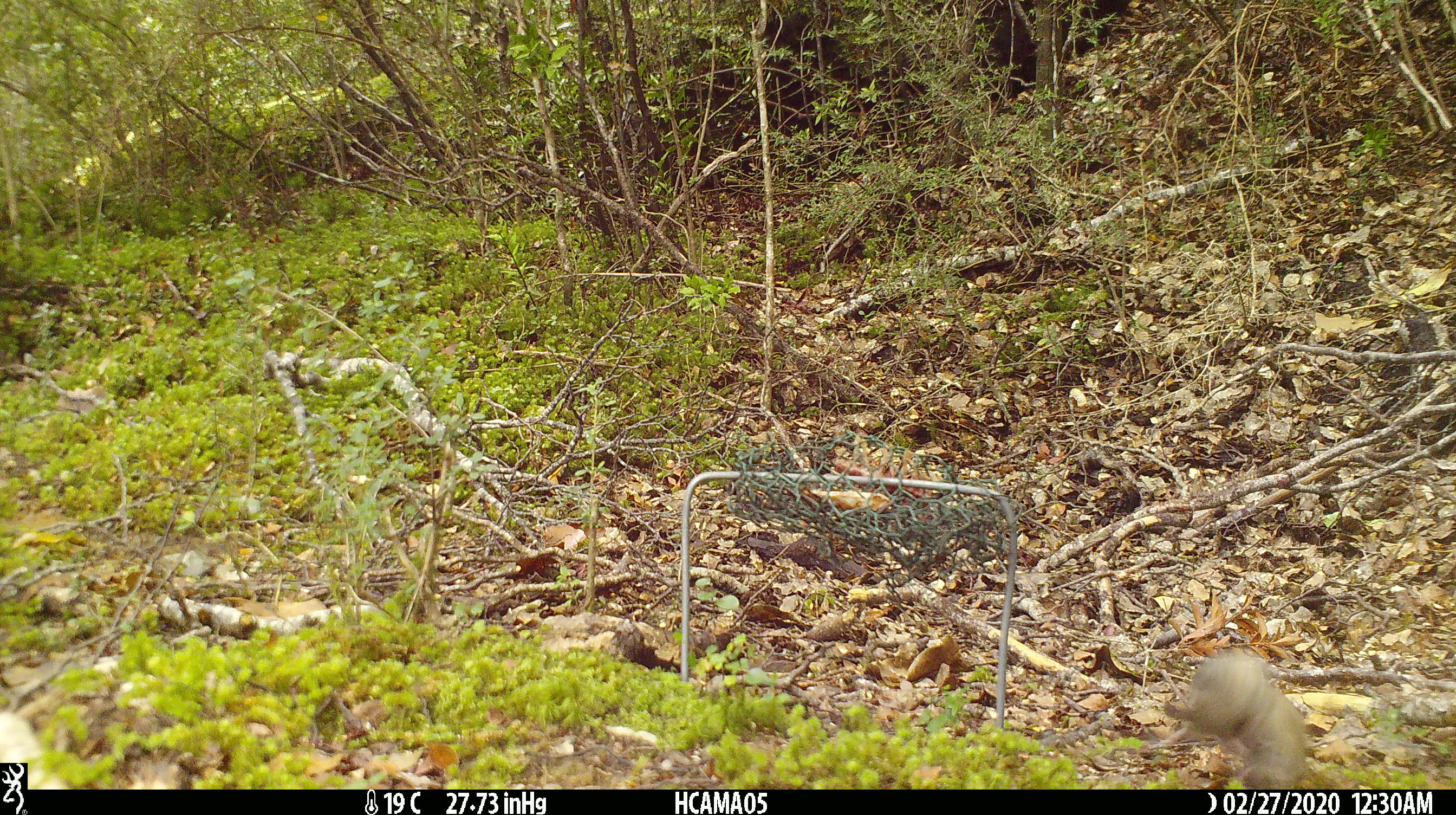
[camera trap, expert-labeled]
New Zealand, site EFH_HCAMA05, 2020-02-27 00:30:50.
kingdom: Animalia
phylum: Chordata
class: Mammalia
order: Rodentia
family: Muridae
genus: Mus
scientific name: Mus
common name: mouse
Mouse (Mus).